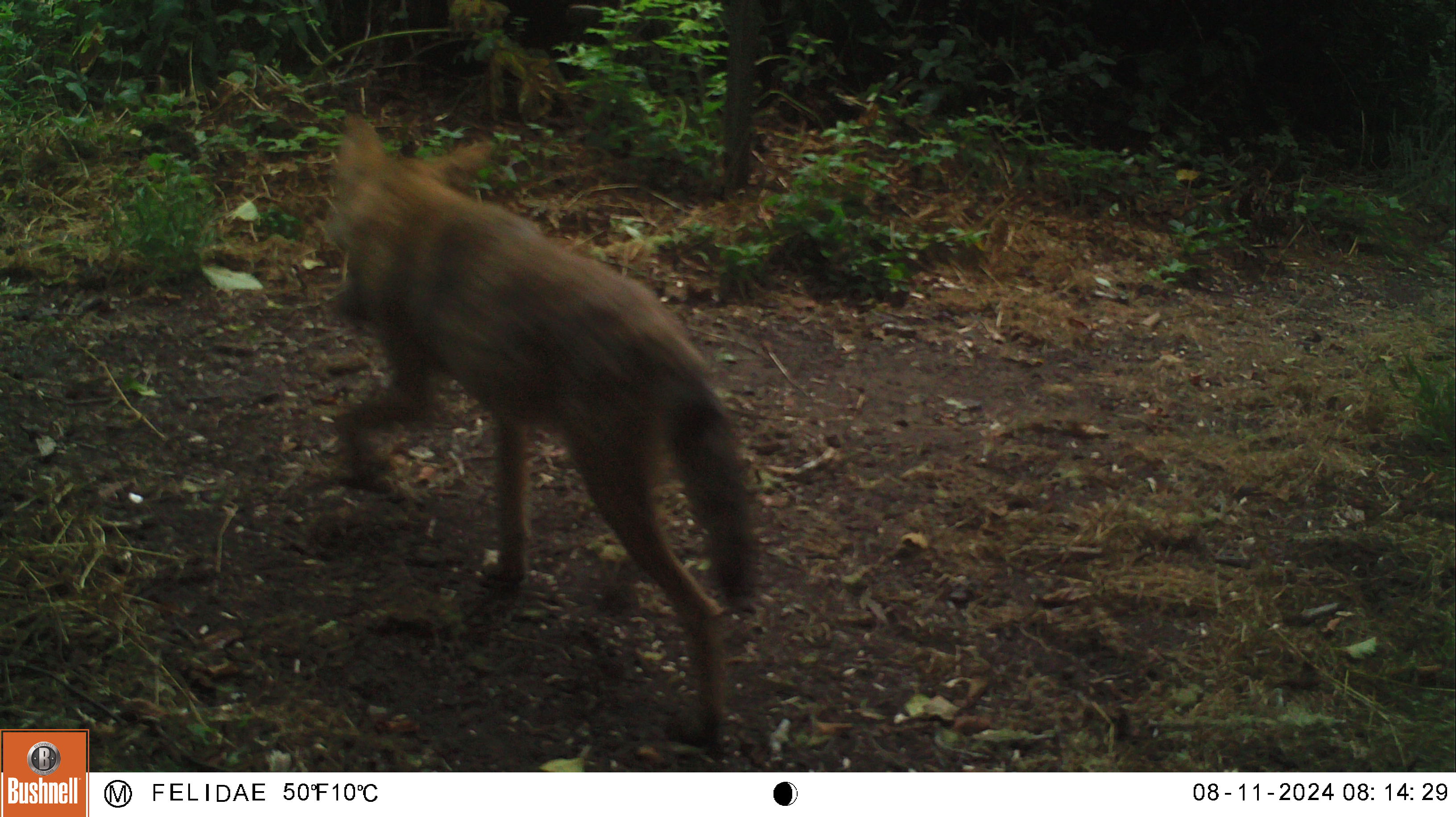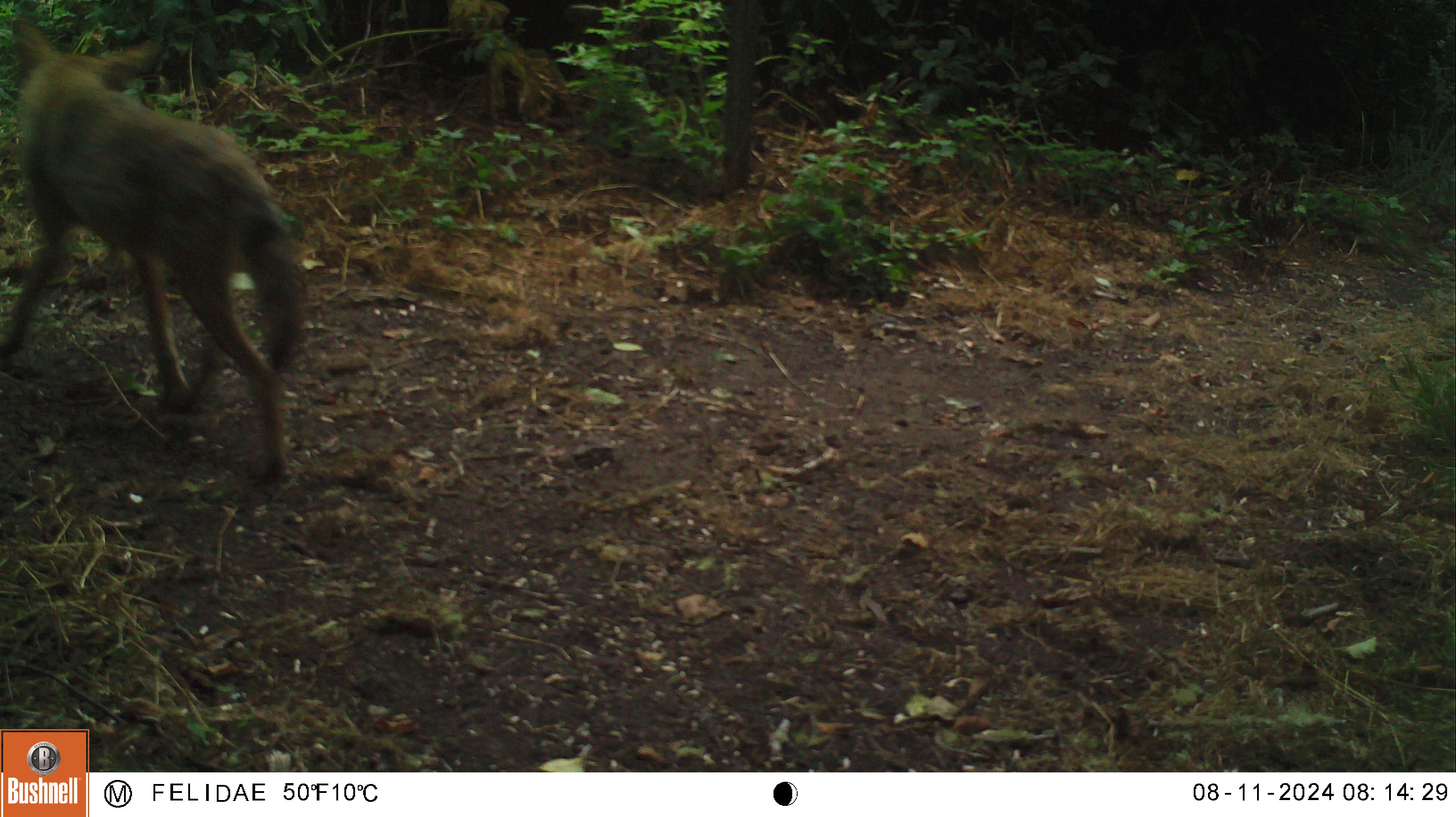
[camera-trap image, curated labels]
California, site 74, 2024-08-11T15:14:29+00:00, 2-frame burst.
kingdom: Animalia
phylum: Chordata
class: Mammalia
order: Carnivora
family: Canidae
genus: Canis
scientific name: Canis latrans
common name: coyote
Coyote (Canis latrans).